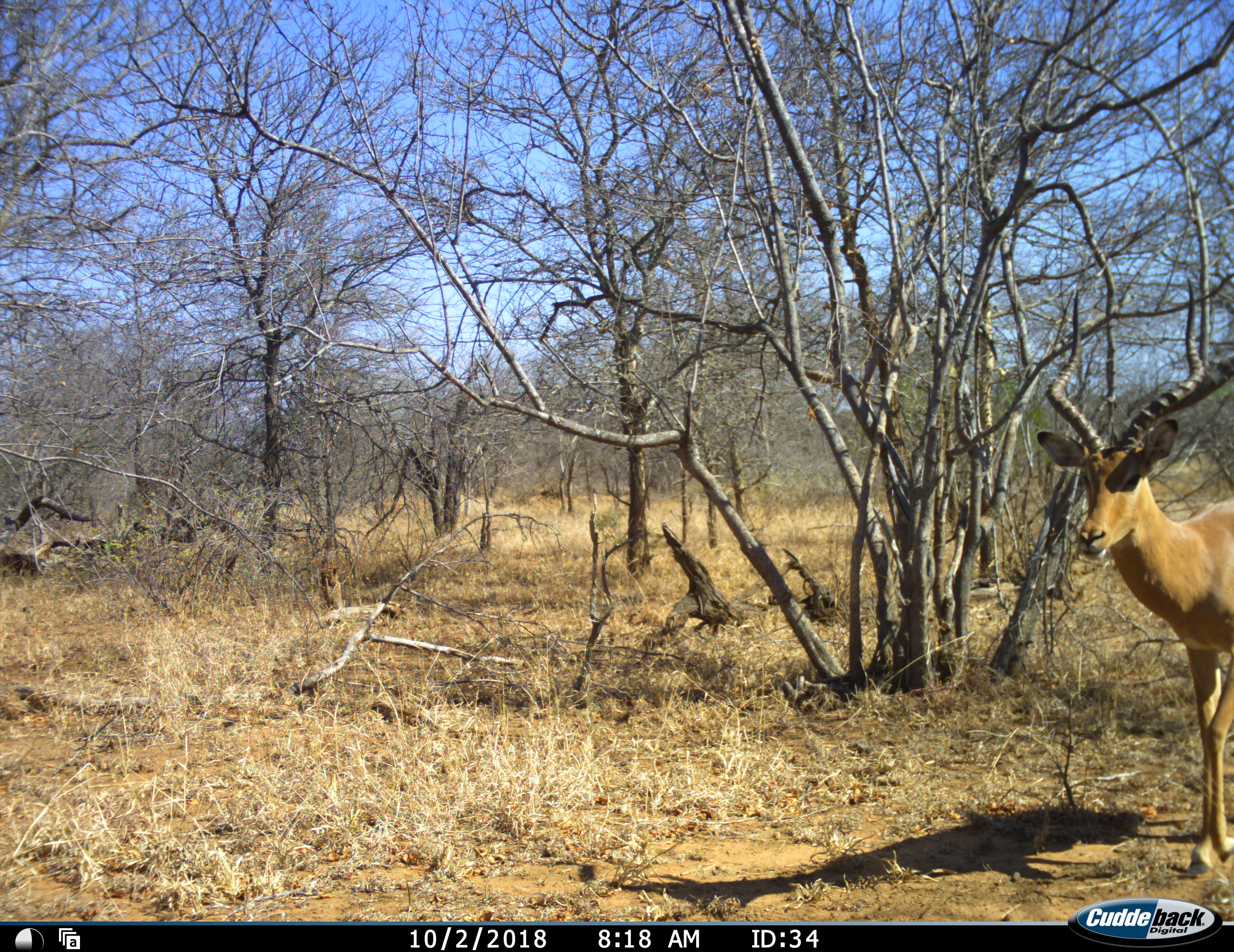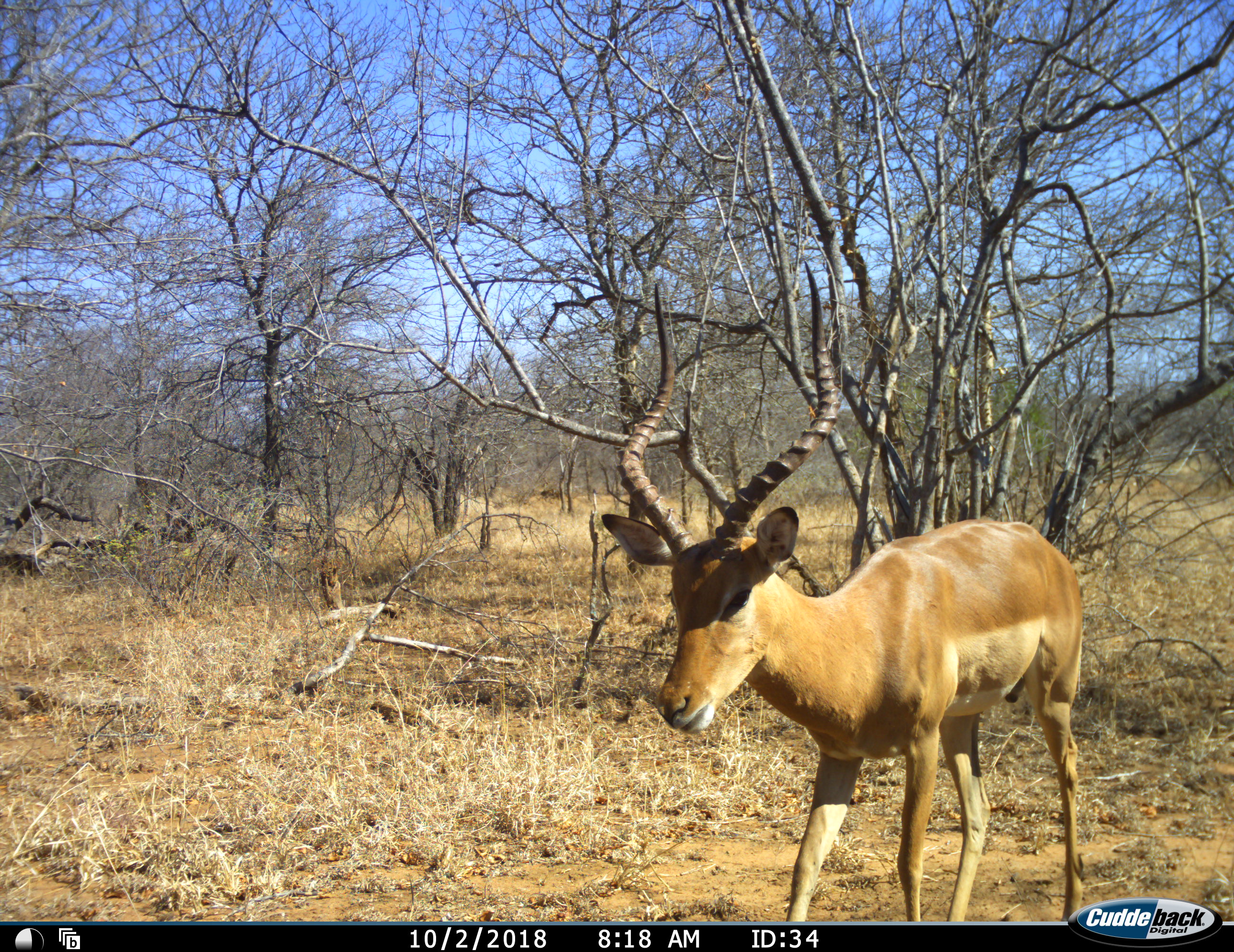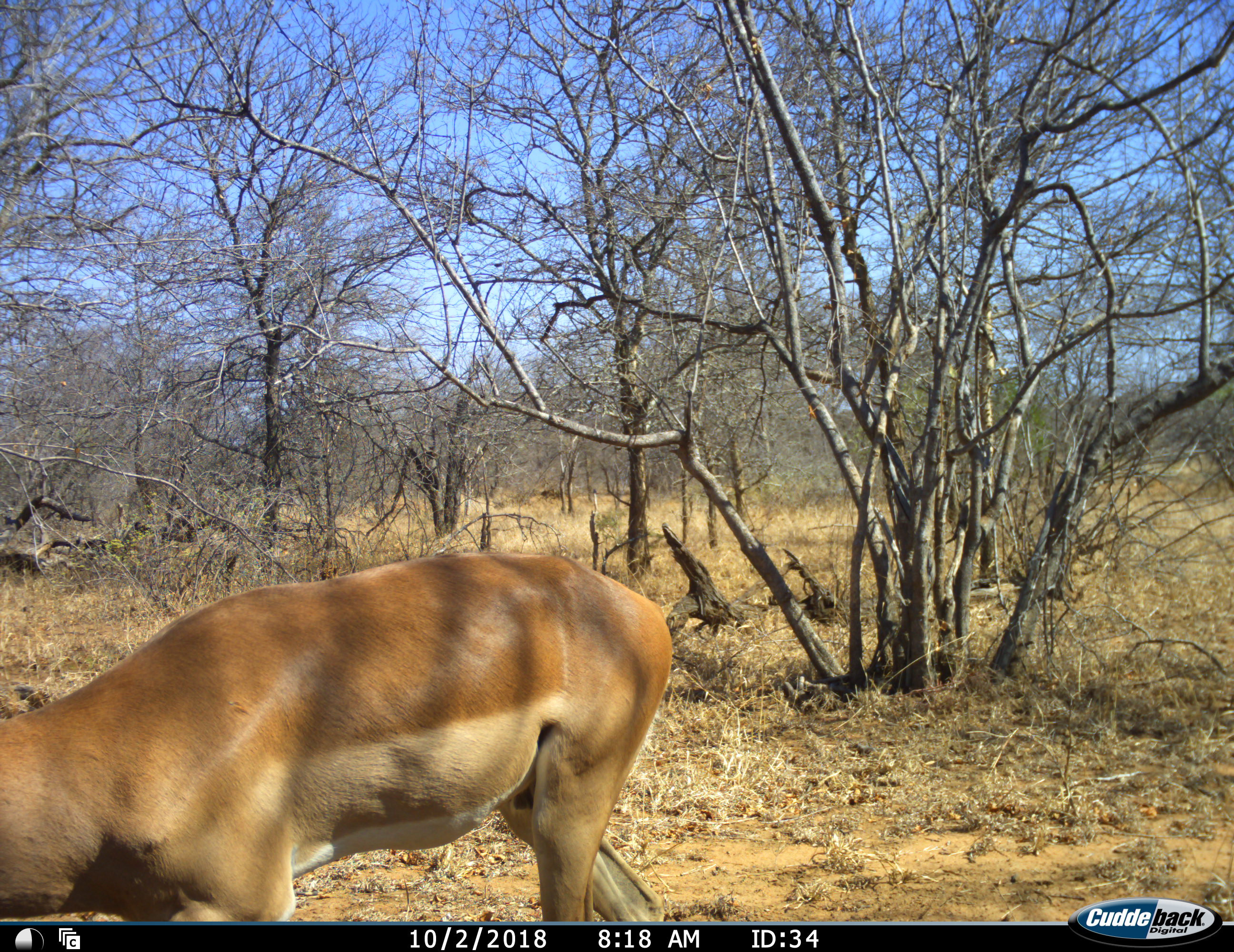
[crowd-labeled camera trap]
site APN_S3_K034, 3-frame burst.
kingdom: Animalia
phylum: Chordata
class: Mammalia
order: Artiodactyla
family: Bovidae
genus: Aepyceros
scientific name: Aepyceros melampus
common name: impala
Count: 1.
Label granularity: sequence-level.